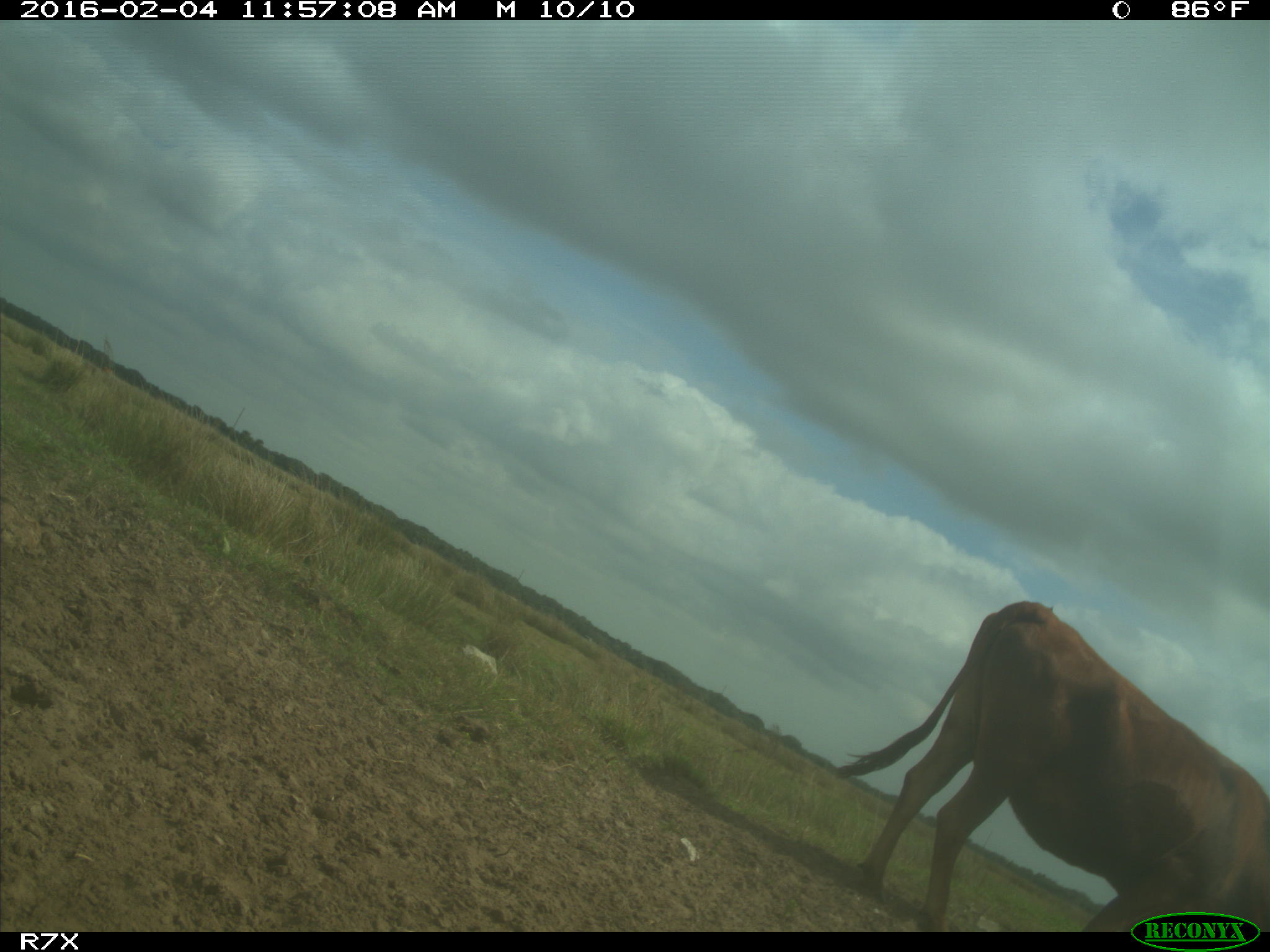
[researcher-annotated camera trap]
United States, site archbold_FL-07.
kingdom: Animalia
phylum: Chordata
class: Mammalia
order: Artiodactyla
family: Bovidae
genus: Bos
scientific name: Bos taurus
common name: domestic cow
Bos taurus (domestic cow).